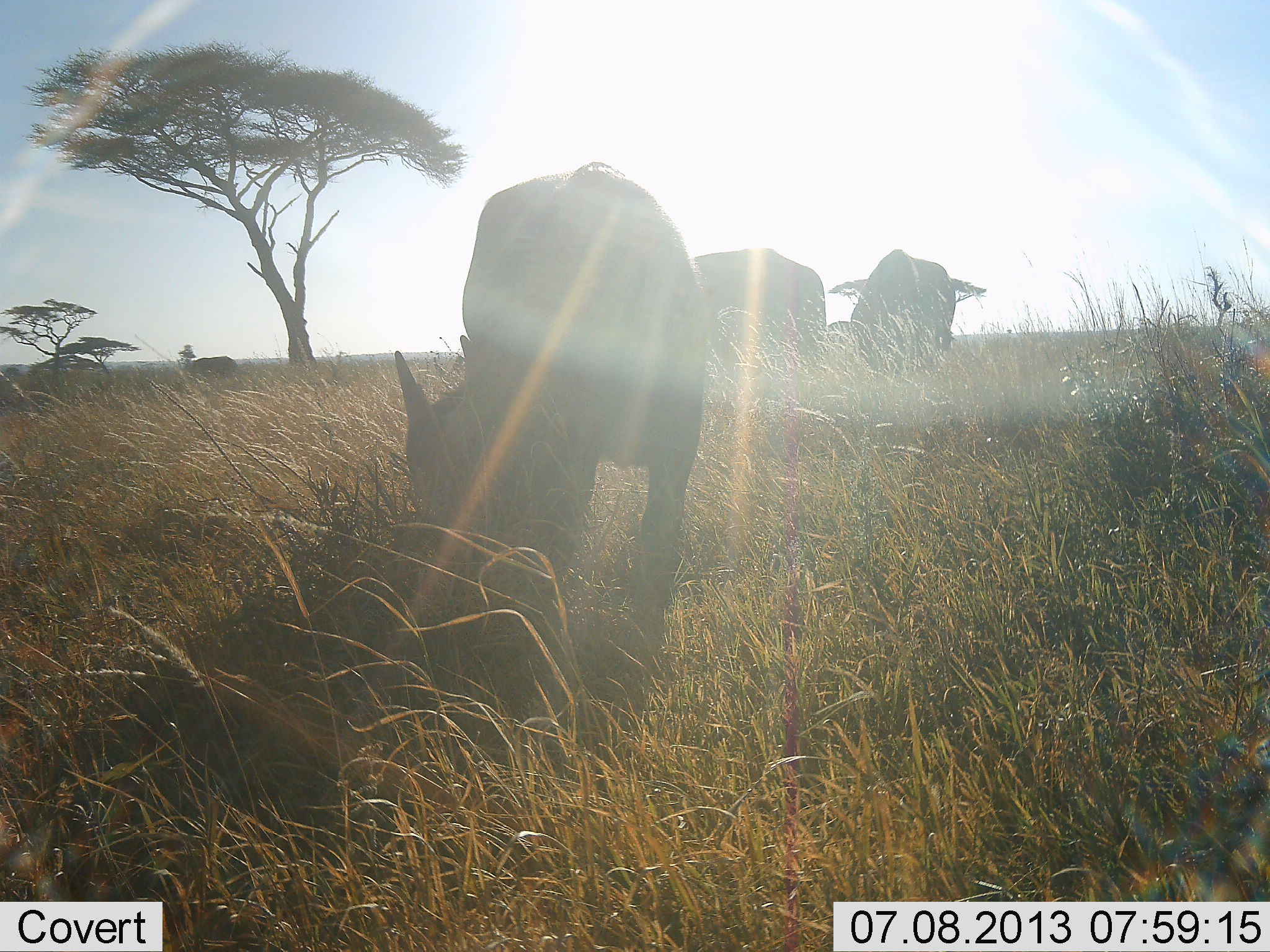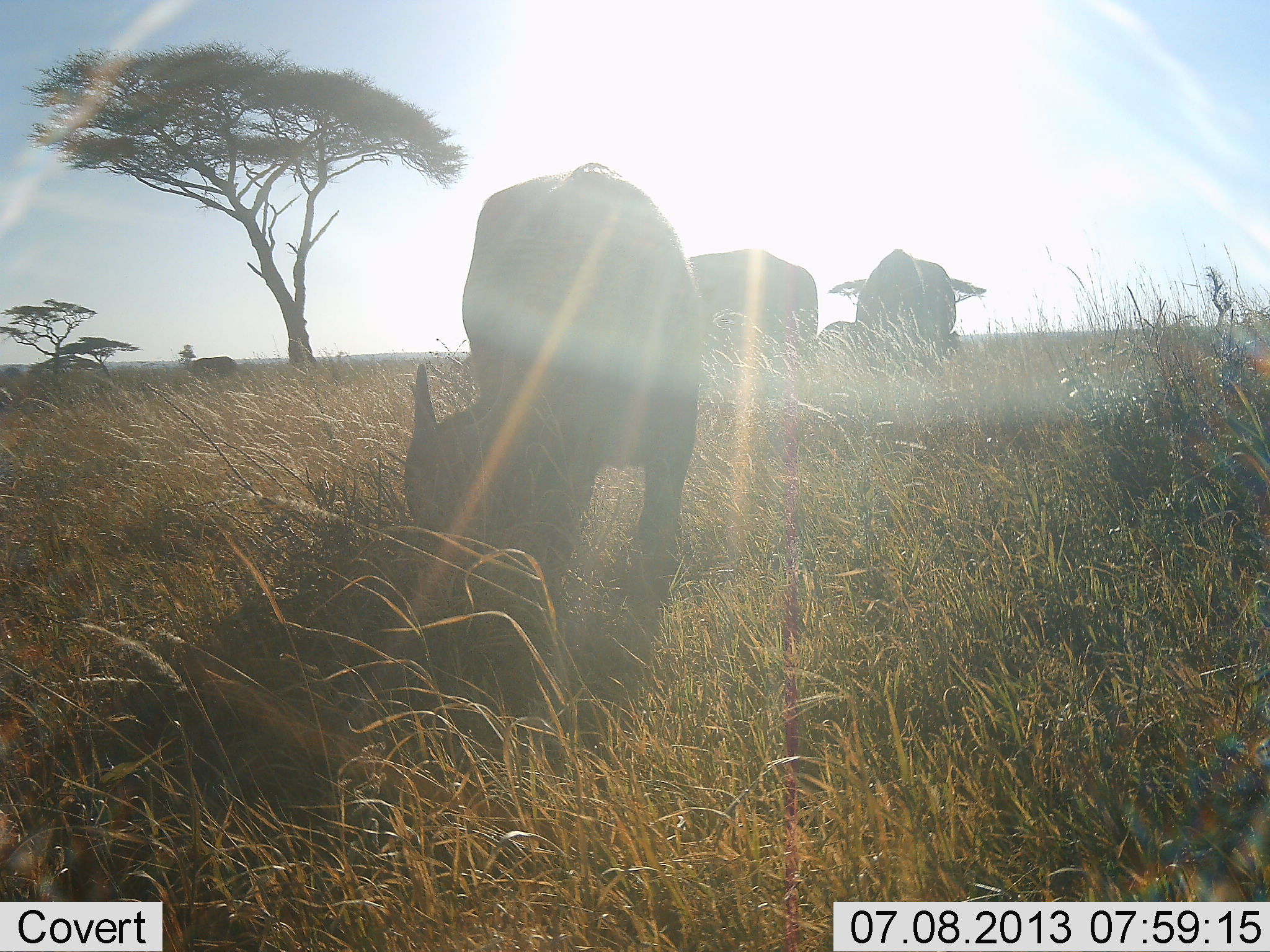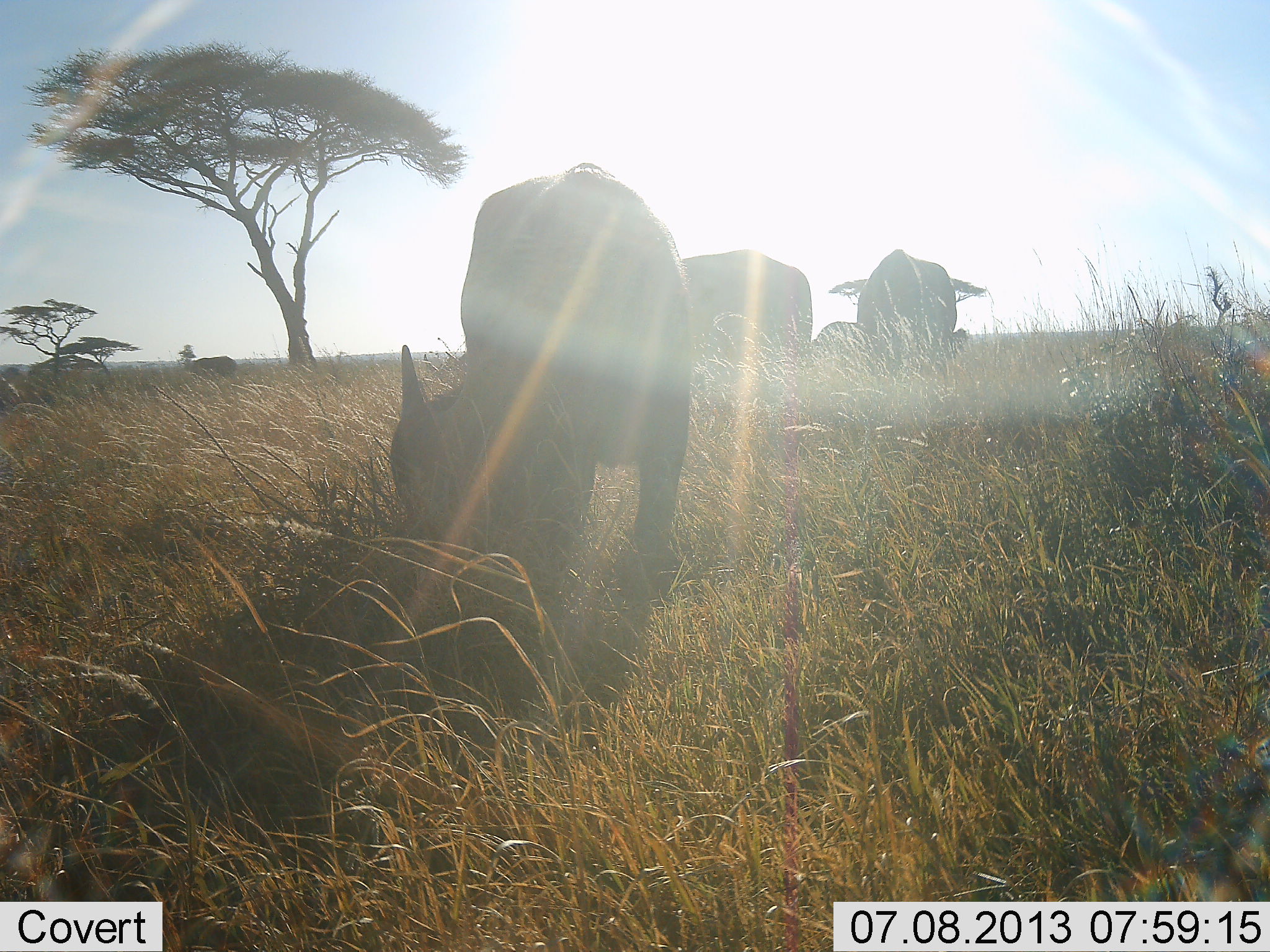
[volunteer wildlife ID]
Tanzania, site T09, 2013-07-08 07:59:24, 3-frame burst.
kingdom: Animalia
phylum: Chordata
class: Mammalia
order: Artiodactyla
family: Bovidae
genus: Connochaetes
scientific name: Connochaetes taurinus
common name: blue wildebeest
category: wildebeest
Wildebeest (blue wildebeest) (Connochaetes taurinus), count 3. Behavior (volunteer vote fractions): standing 40%, resting 0%, moving 0%, interacting 0%. Young present (vote fraction): 10%. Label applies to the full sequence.